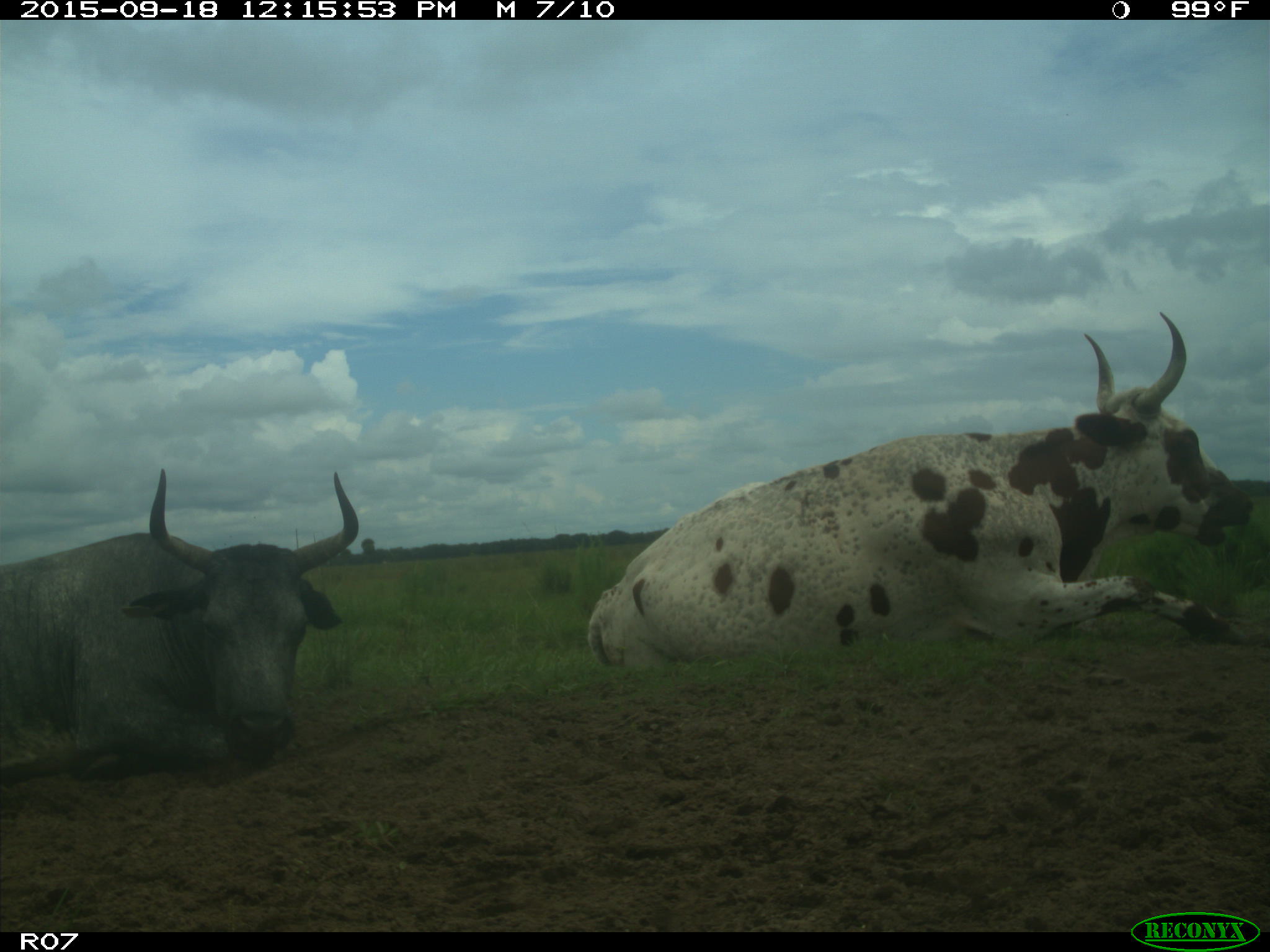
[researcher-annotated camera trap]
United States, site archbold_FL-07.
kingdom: Animalia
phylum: Chordata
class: Mammalia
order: Artiodactyla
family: Bovidae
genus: Bos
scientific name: Bos taurus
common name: domestic cow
Bos taurus (domestic cow).